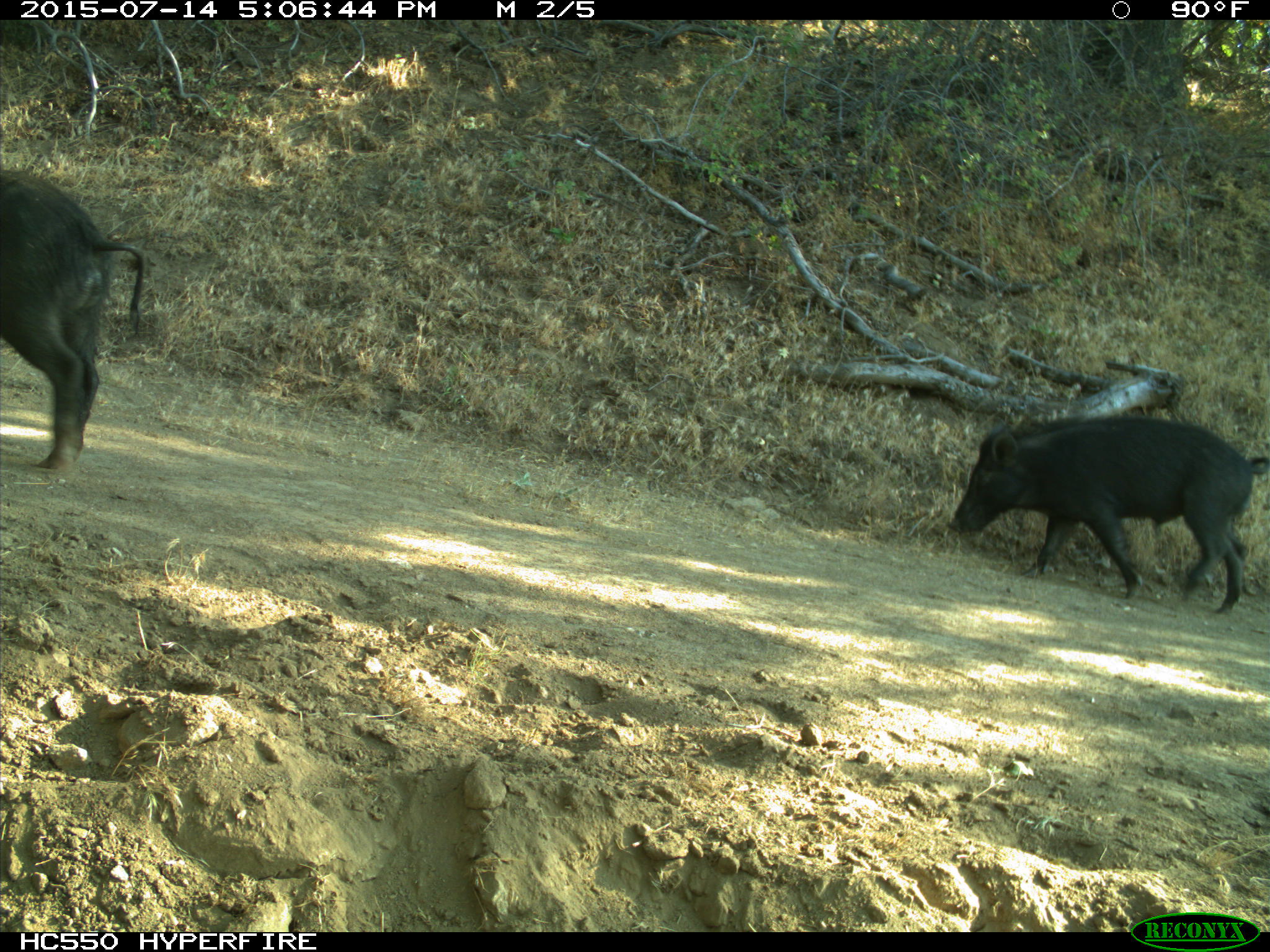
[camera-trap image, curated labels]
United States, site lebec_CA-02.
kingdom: Animalia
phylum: Chordata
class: Mammalia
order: Artiodactyla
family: Suidae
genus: Sus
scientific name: Sus scrofa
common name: wild boar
Sus scrofa (wild boar).